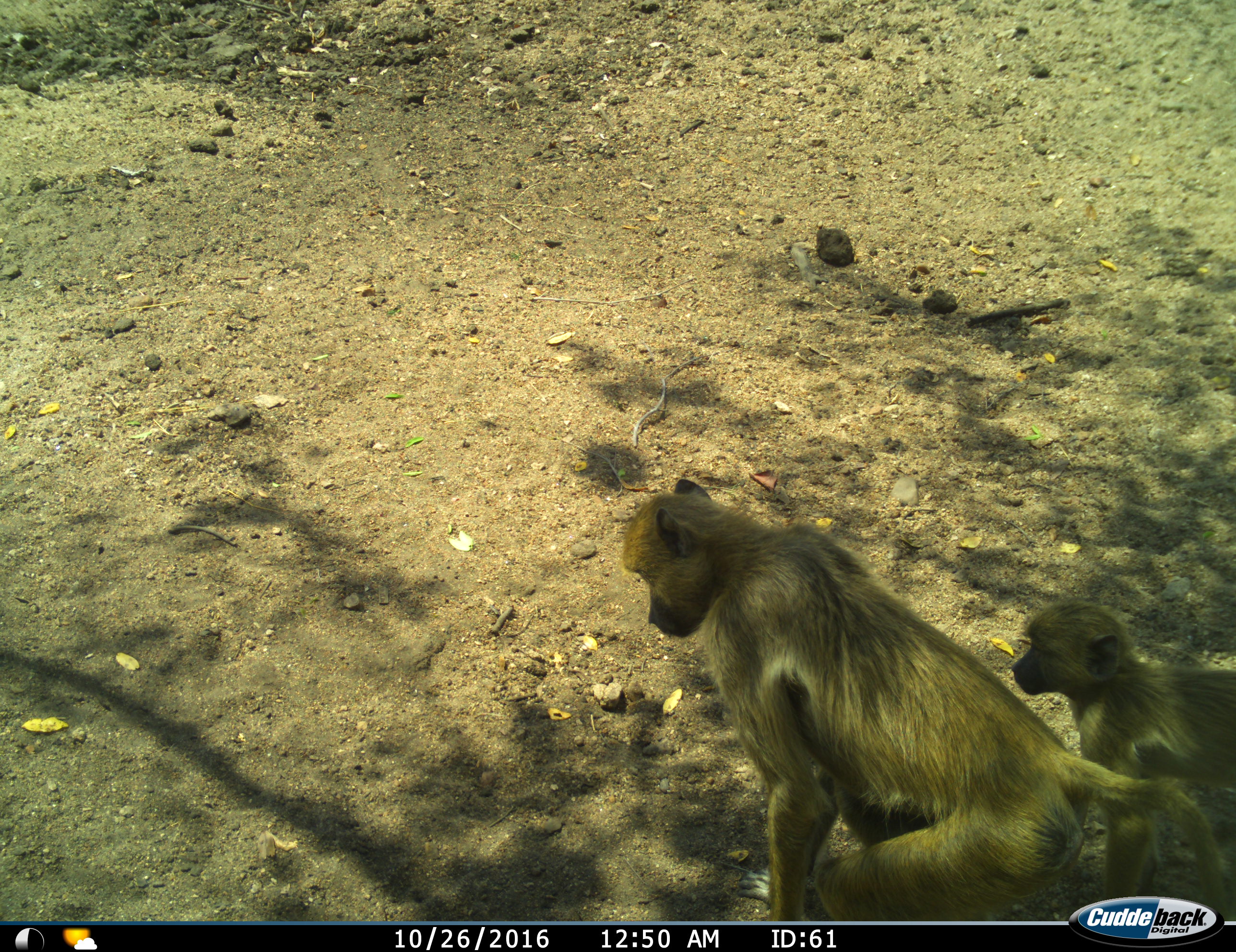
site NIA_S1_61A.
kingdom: Animalia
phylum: Chordata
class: Mammalia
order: Primates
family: Cercopithecidae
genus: Papio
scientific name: Papio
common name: baboon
Baboon (Papio), count 2. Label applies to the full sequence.